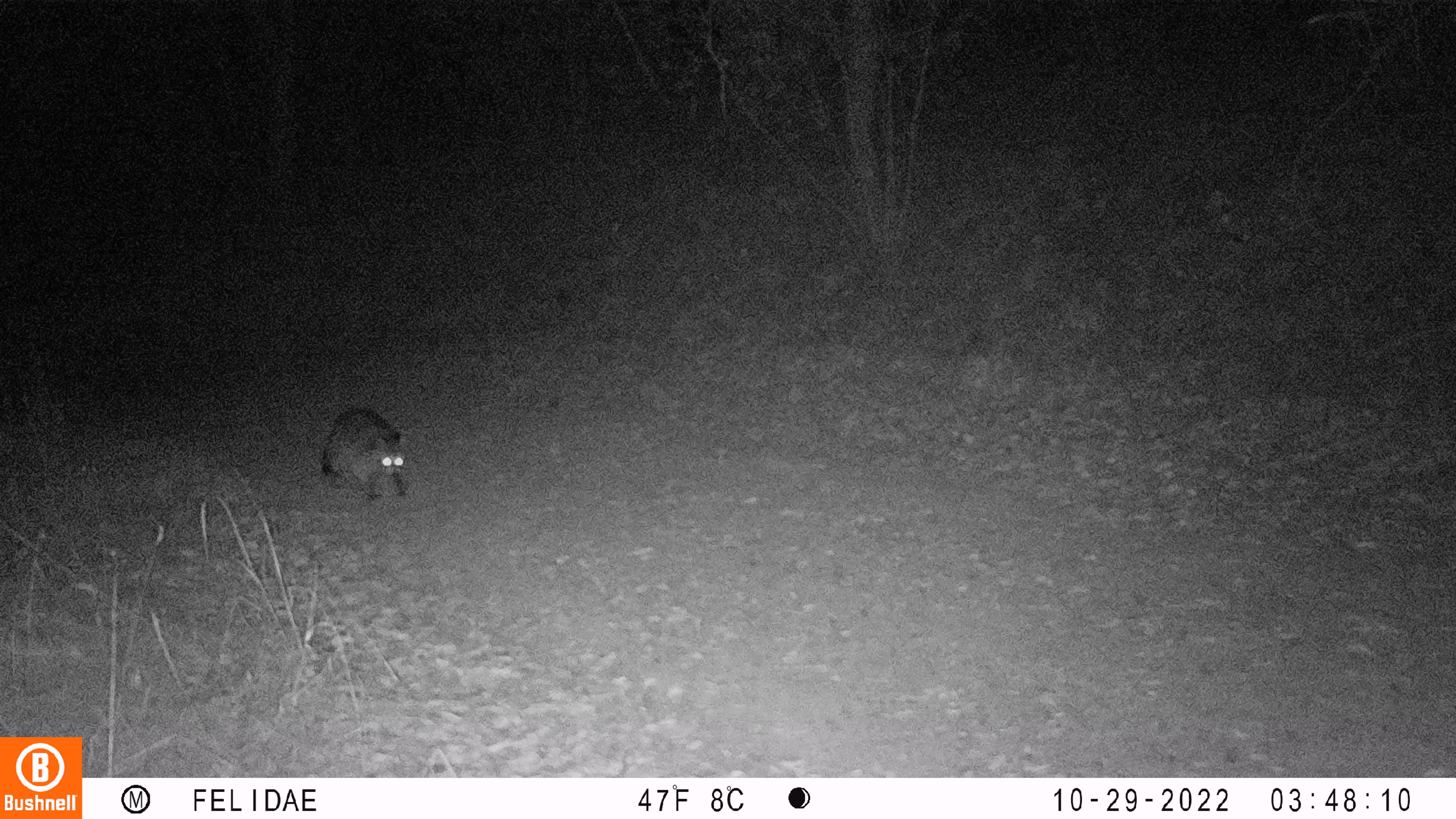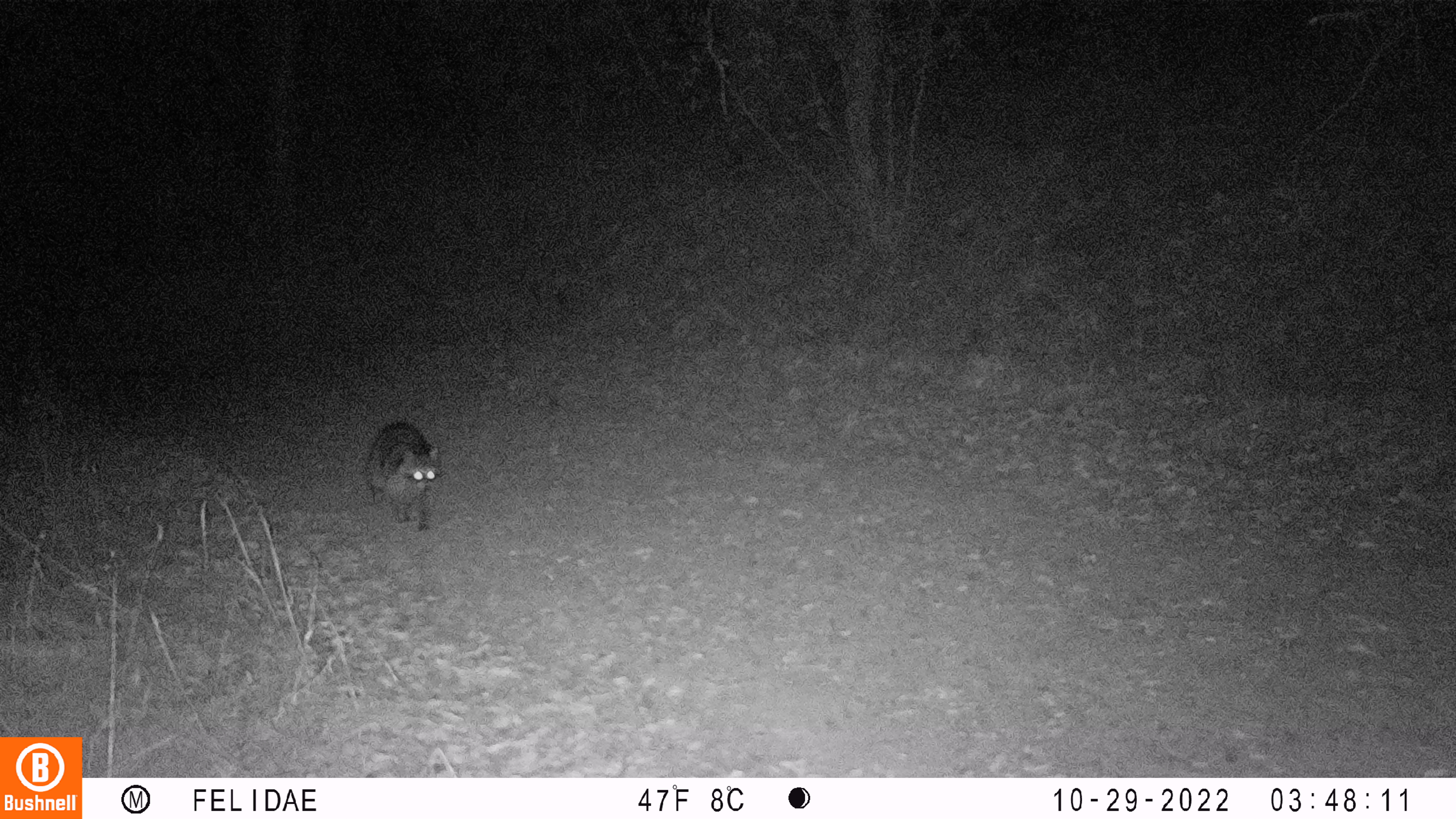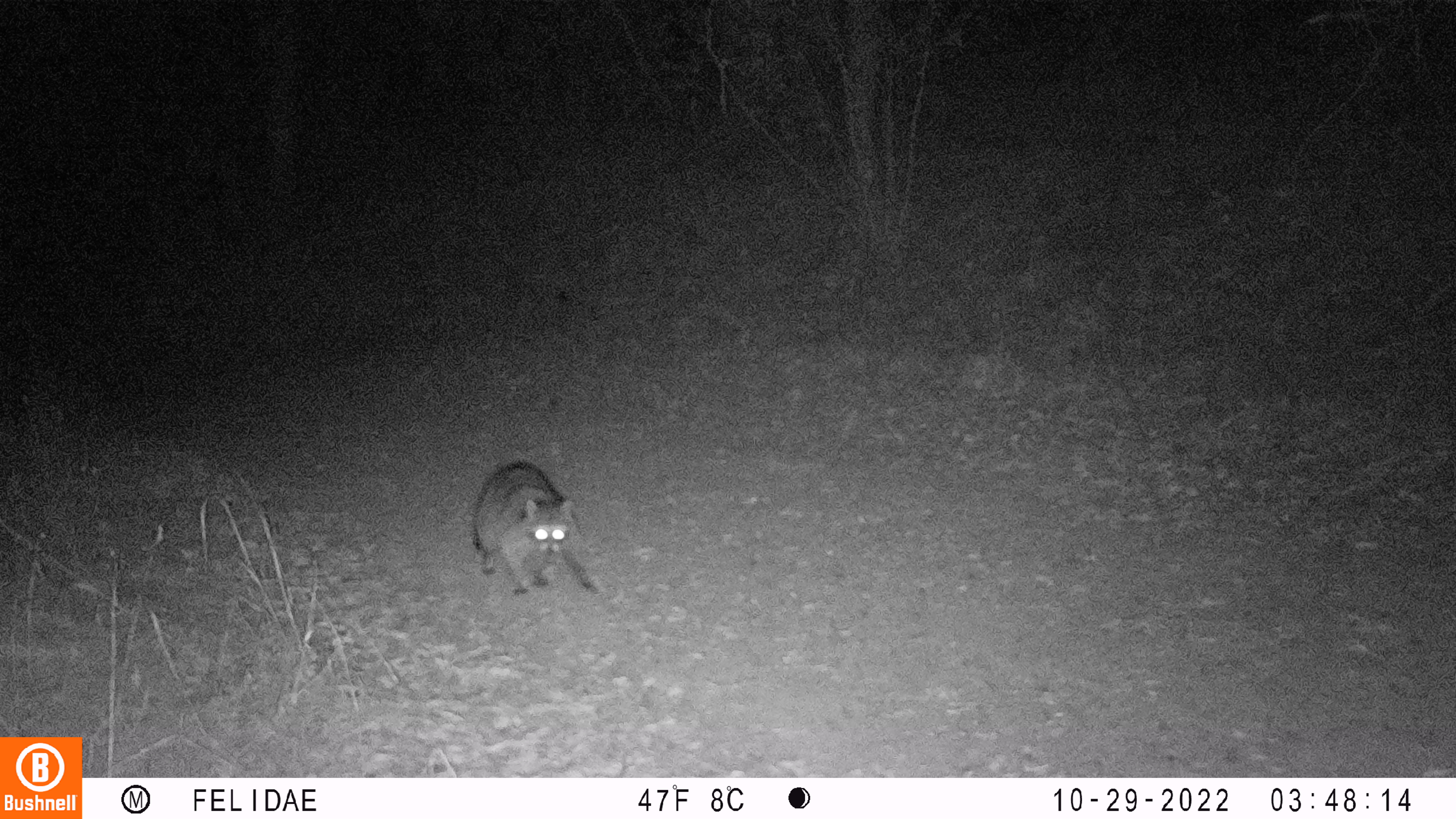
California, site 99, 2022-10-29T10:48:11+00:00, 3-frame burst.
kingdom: Animalia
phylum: Chordata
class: Mammalia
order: Carnivora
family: Procyonidae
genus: Procyon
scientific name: Procyon lotor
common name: raccoon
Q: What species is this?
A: Raccoon (Procyon lotor).